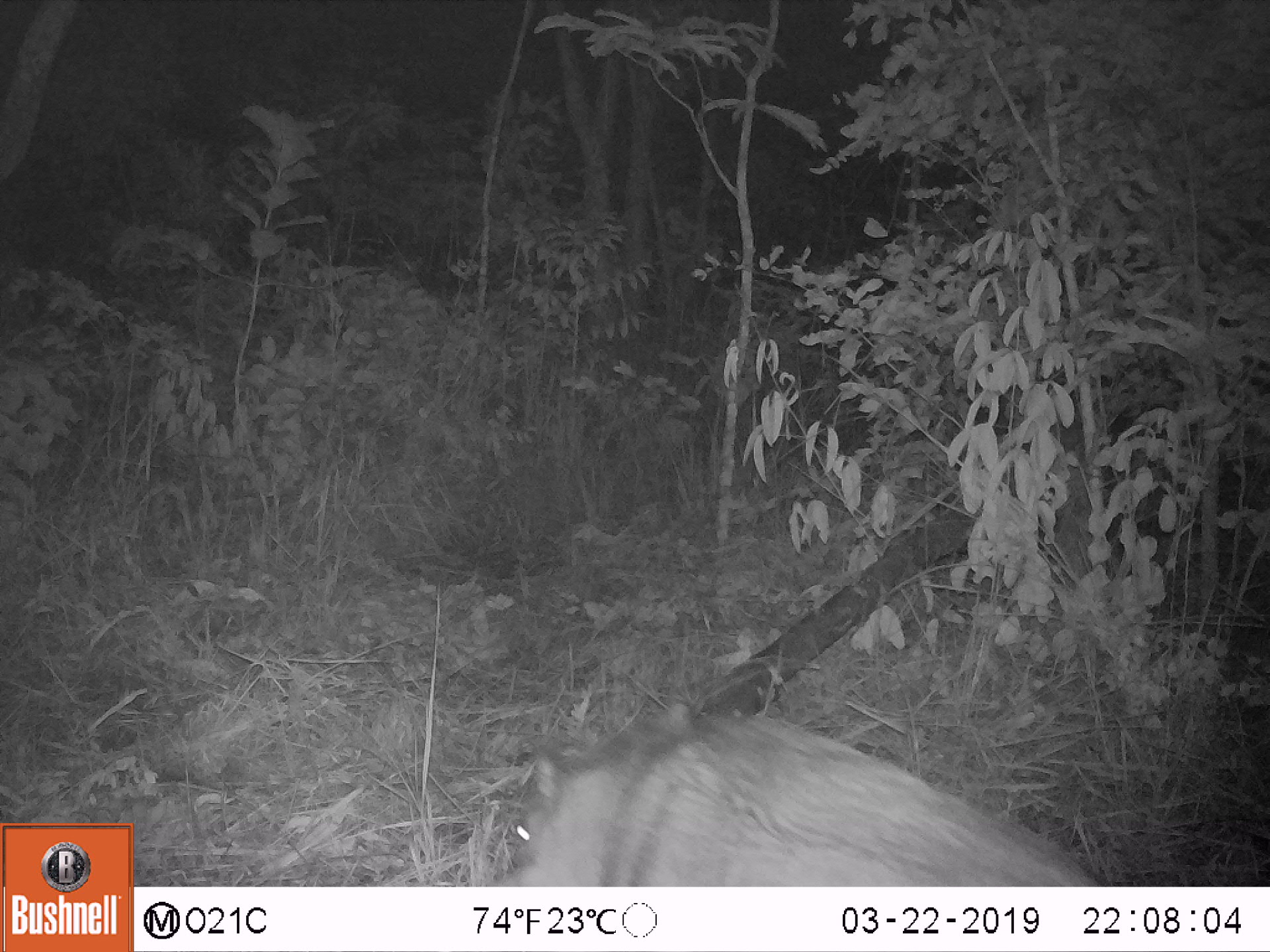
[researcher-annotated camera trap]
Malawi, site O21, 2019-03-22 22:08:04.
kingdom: Animalia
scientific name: Animalia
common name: other animal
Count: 1.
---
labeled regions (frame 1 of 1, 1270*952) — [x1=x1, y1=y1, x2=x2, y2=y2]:
other animal: [x1=491, y1=702, x2=1114, y2=885]